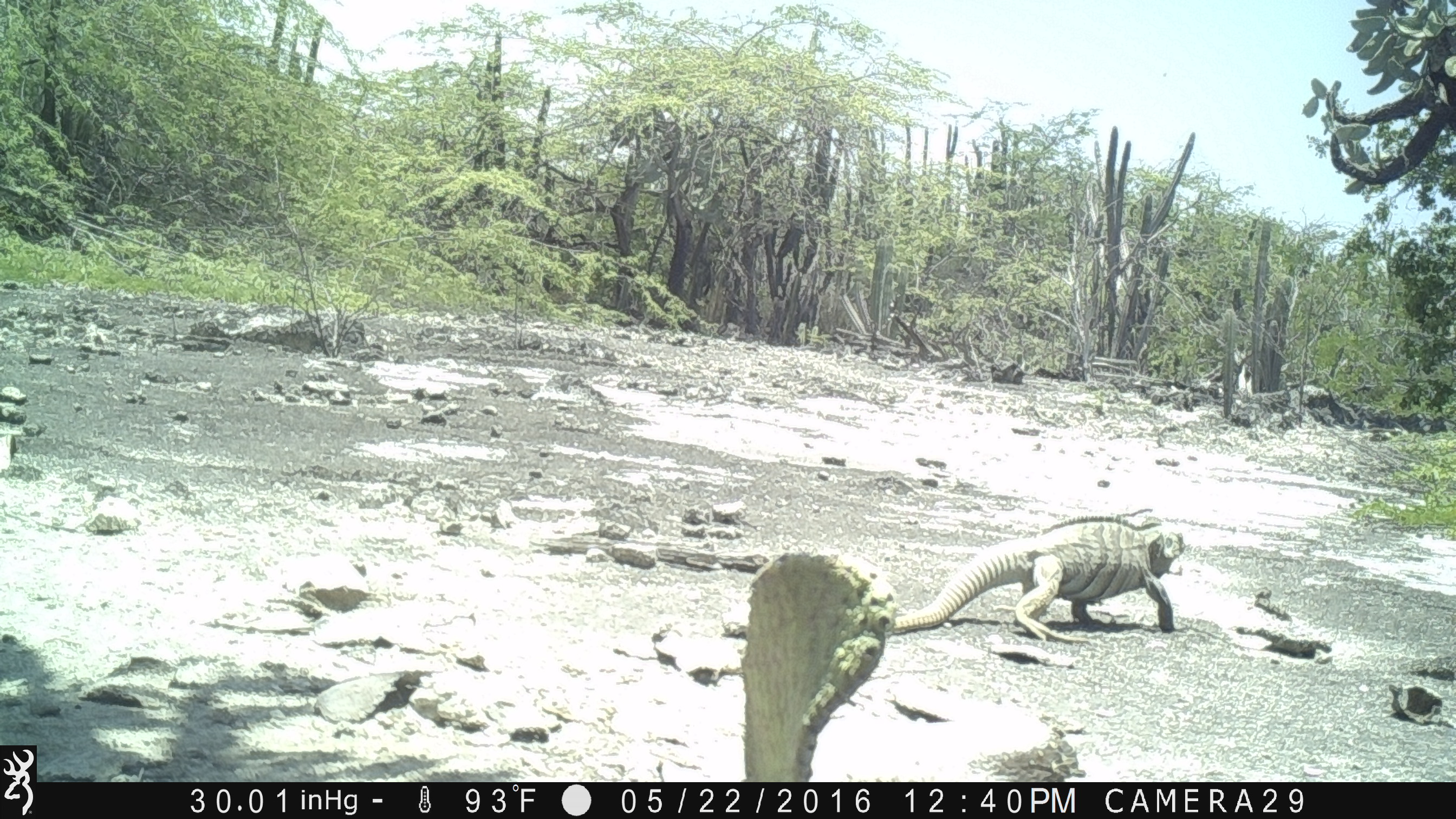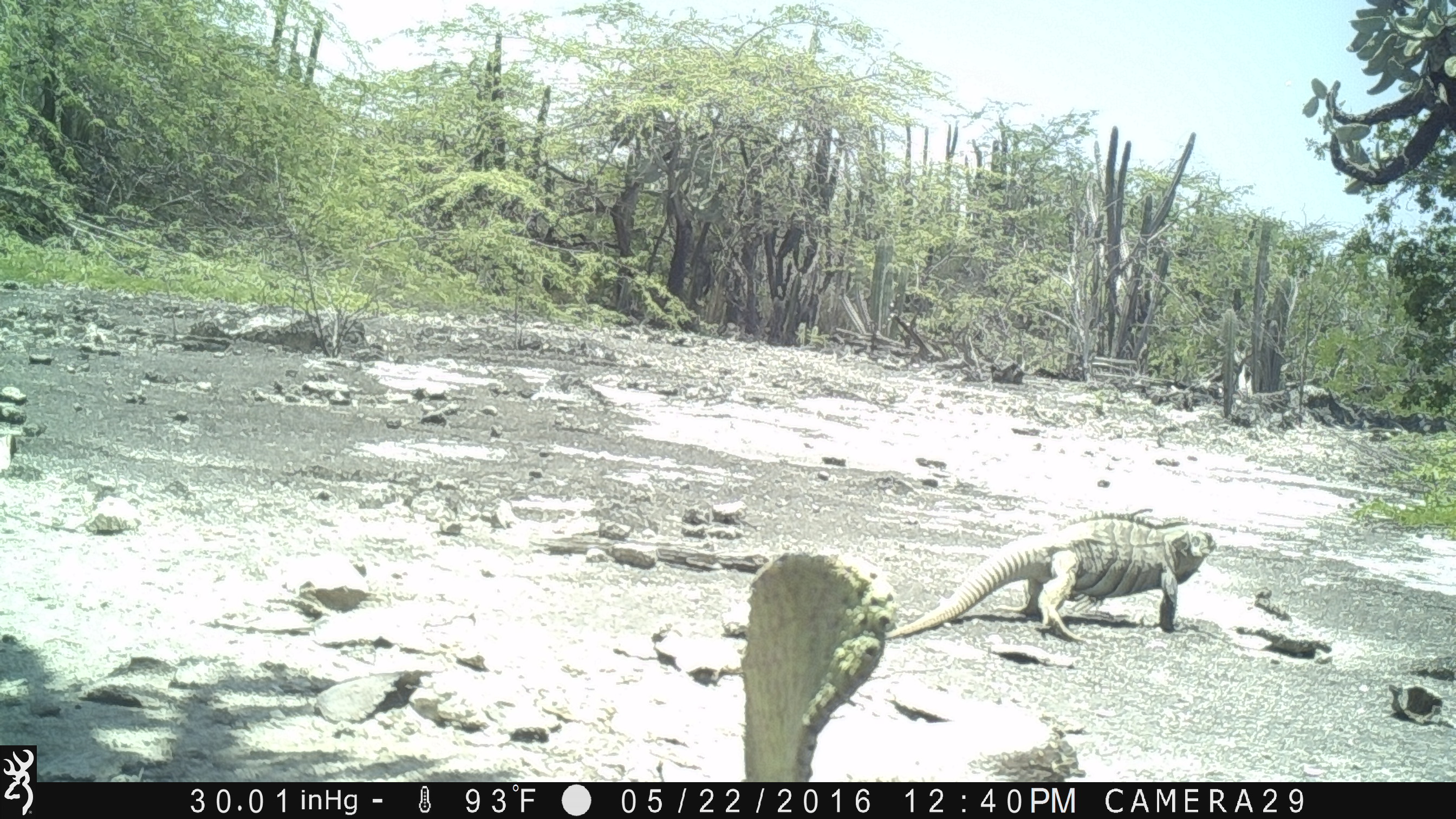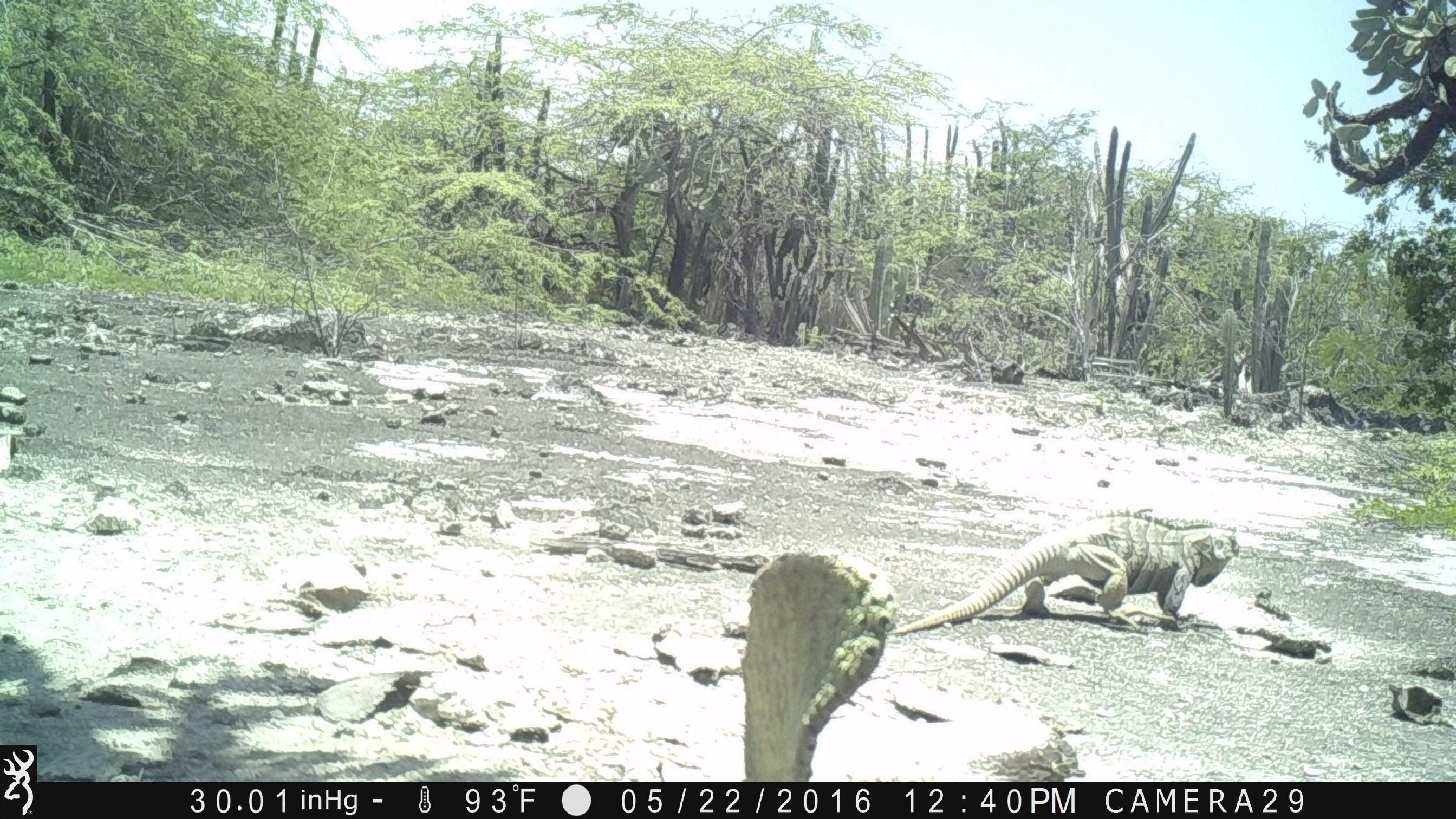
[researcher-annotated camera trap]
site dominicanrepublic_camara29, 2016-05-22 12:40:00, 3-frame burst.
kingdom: Animalia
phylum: Chordata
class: Reptilia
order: Squamata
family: Iguanidae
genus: Iguana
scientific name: Iguana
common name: typical iguanas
Iguana (typical iguanas).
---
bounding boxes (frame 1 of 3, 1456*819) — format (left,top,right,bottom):
iguana: (882,518,1190,642)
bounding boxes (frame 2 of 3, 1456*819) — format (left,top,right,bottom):
iguana: (884,509,1223,642)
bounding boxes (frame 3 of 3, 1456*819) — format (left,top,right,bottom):
iguana: (894,515,1240,631)